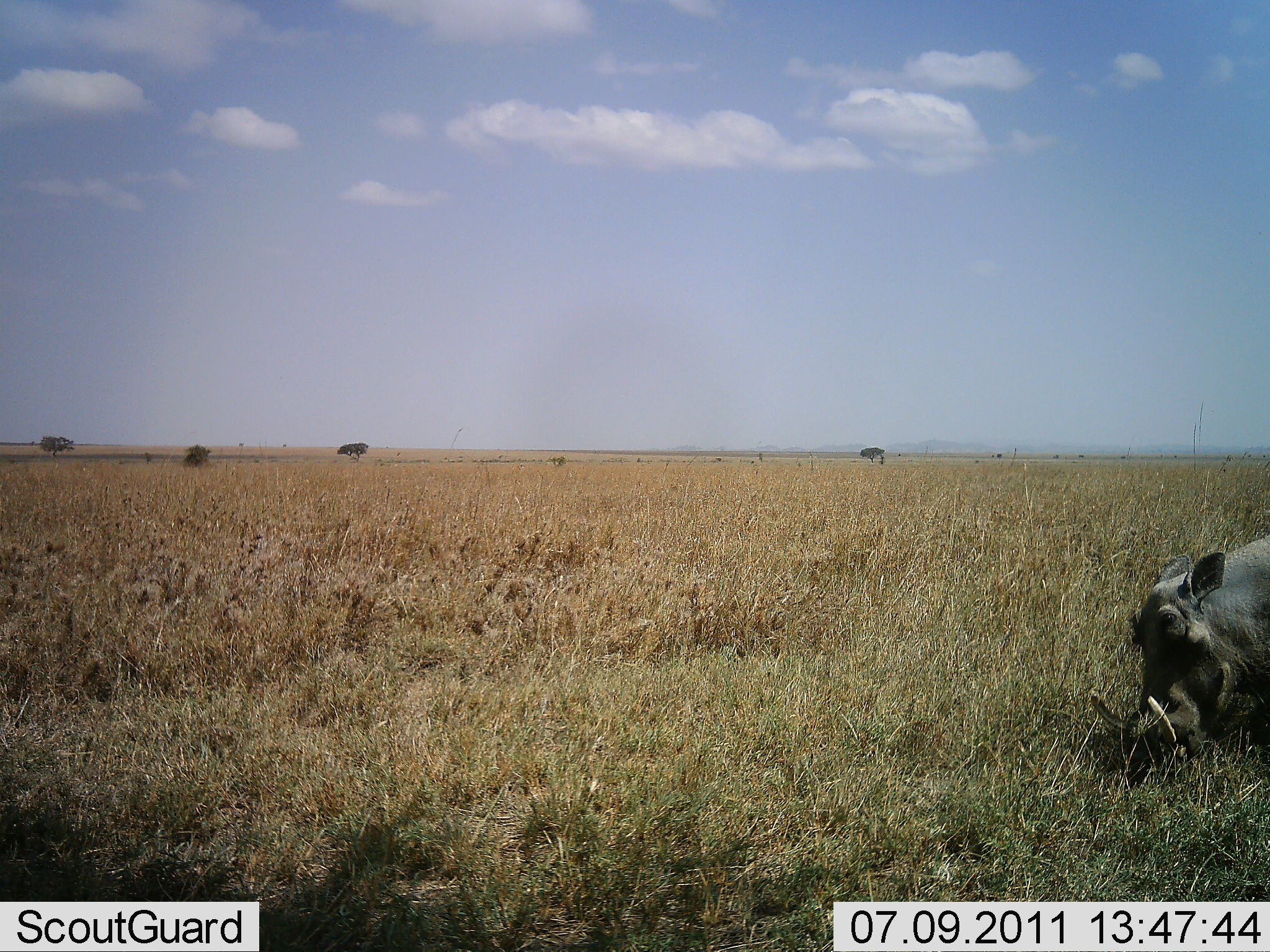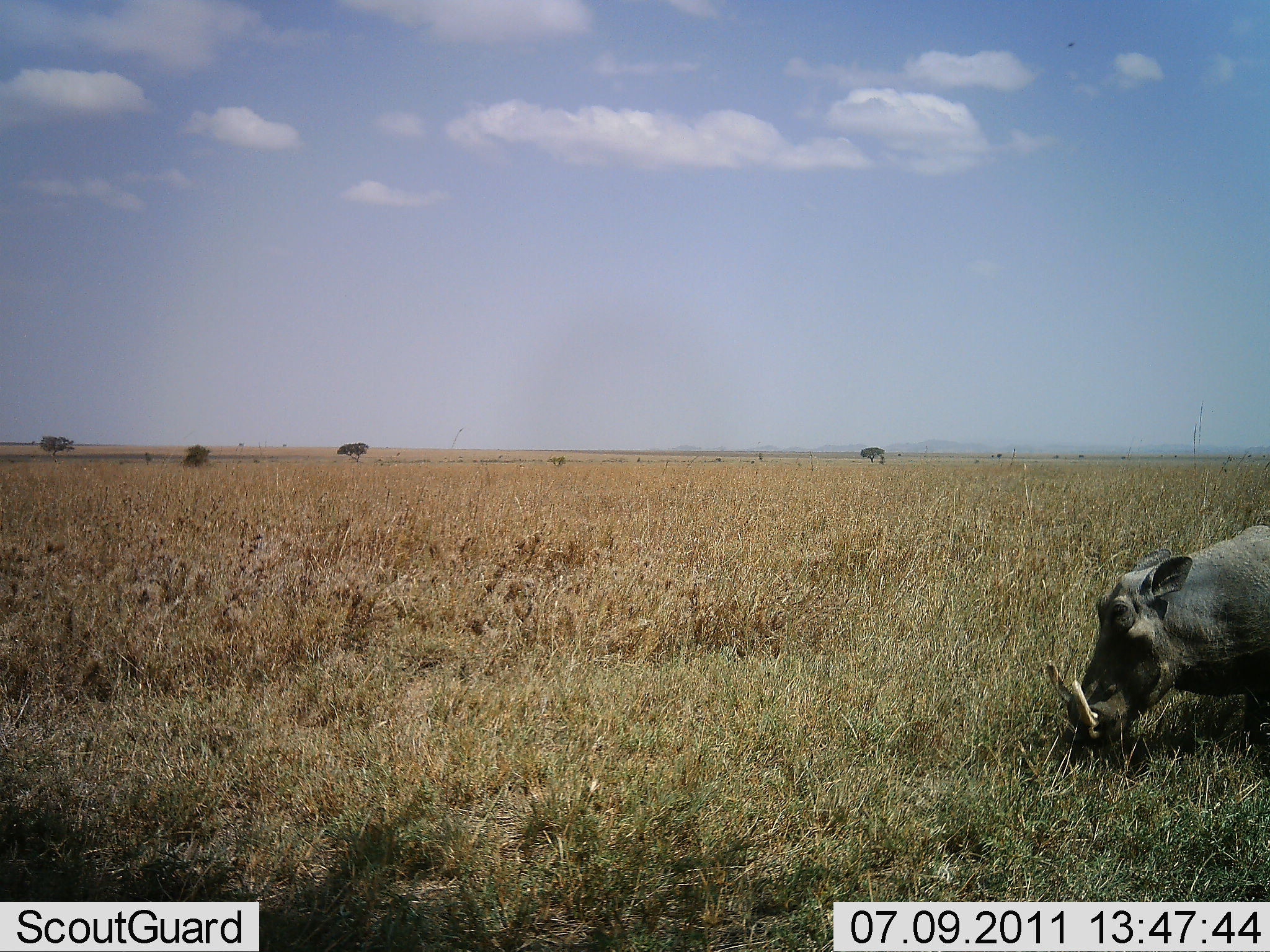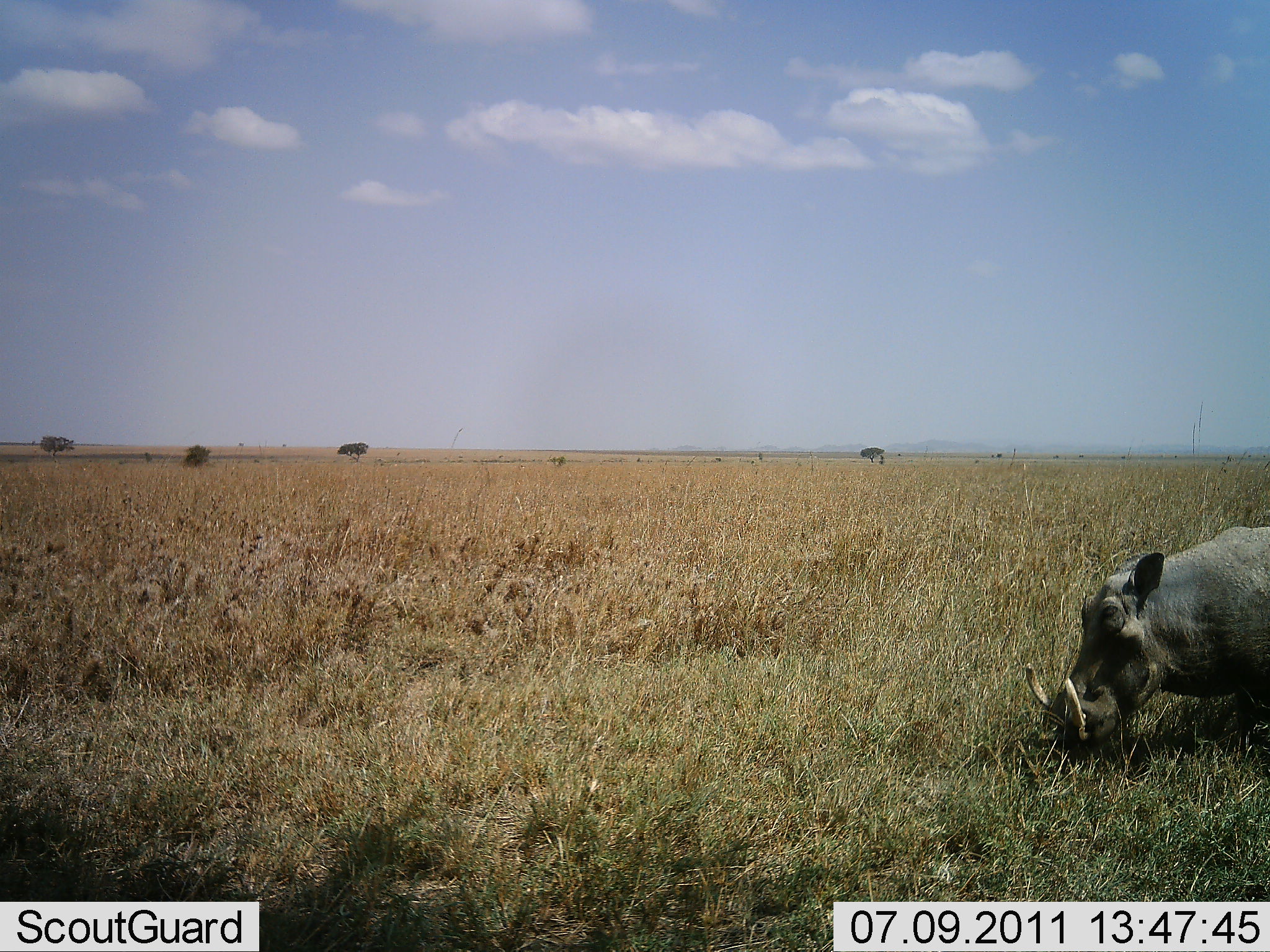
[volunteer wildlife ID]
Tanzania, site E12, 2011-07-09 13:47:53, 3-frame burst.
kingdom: Animalia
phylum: Chordata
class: Mammalia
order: Artiodactyla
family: Suidae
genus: Phacochoerus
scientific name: Phacochoerus africanus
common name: warthog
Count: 1.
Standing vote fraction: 15%.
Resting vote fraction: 8%.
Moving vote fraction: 54%.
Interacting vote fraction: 0%.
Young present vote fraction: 0%.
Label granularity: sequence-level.